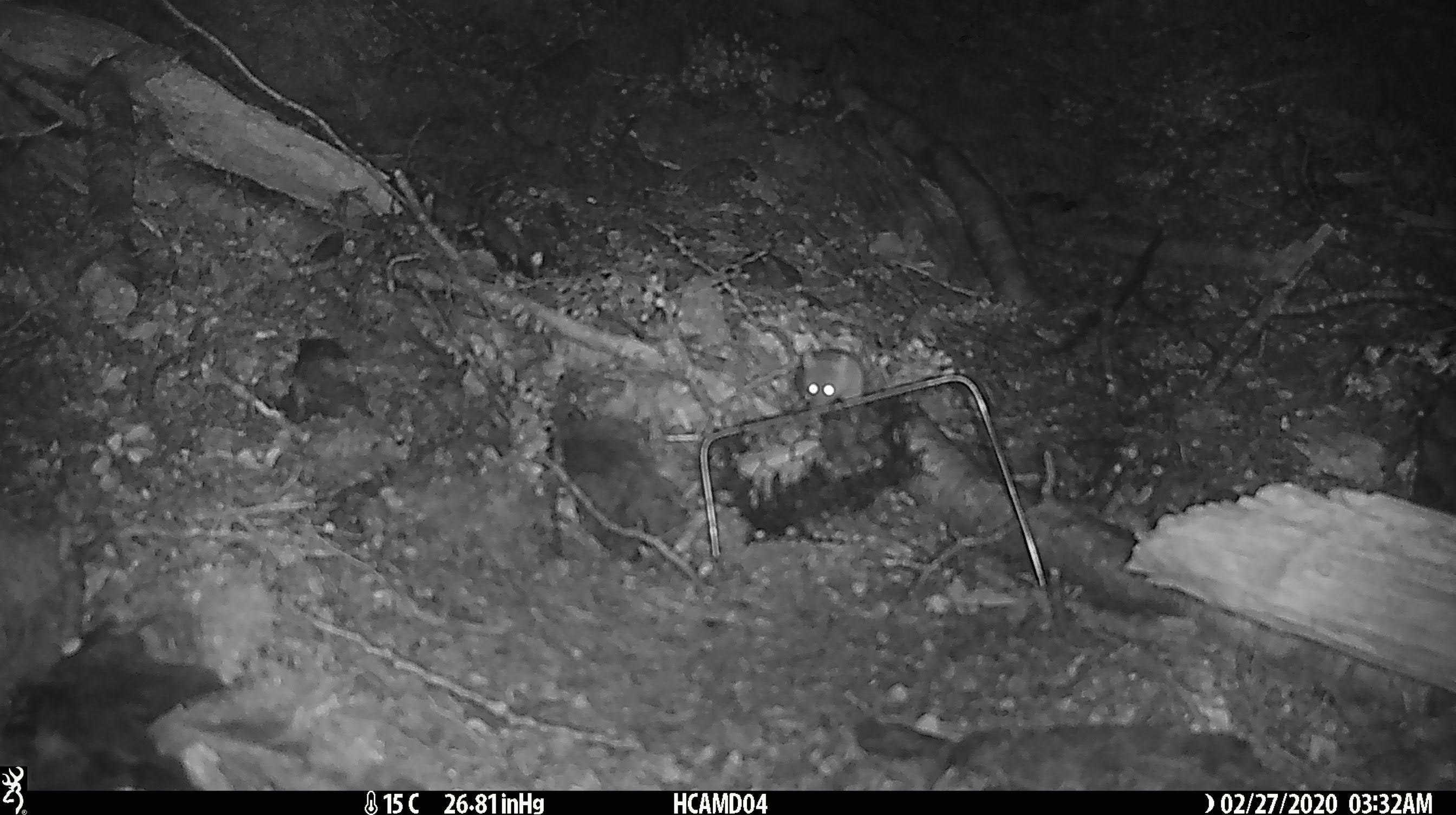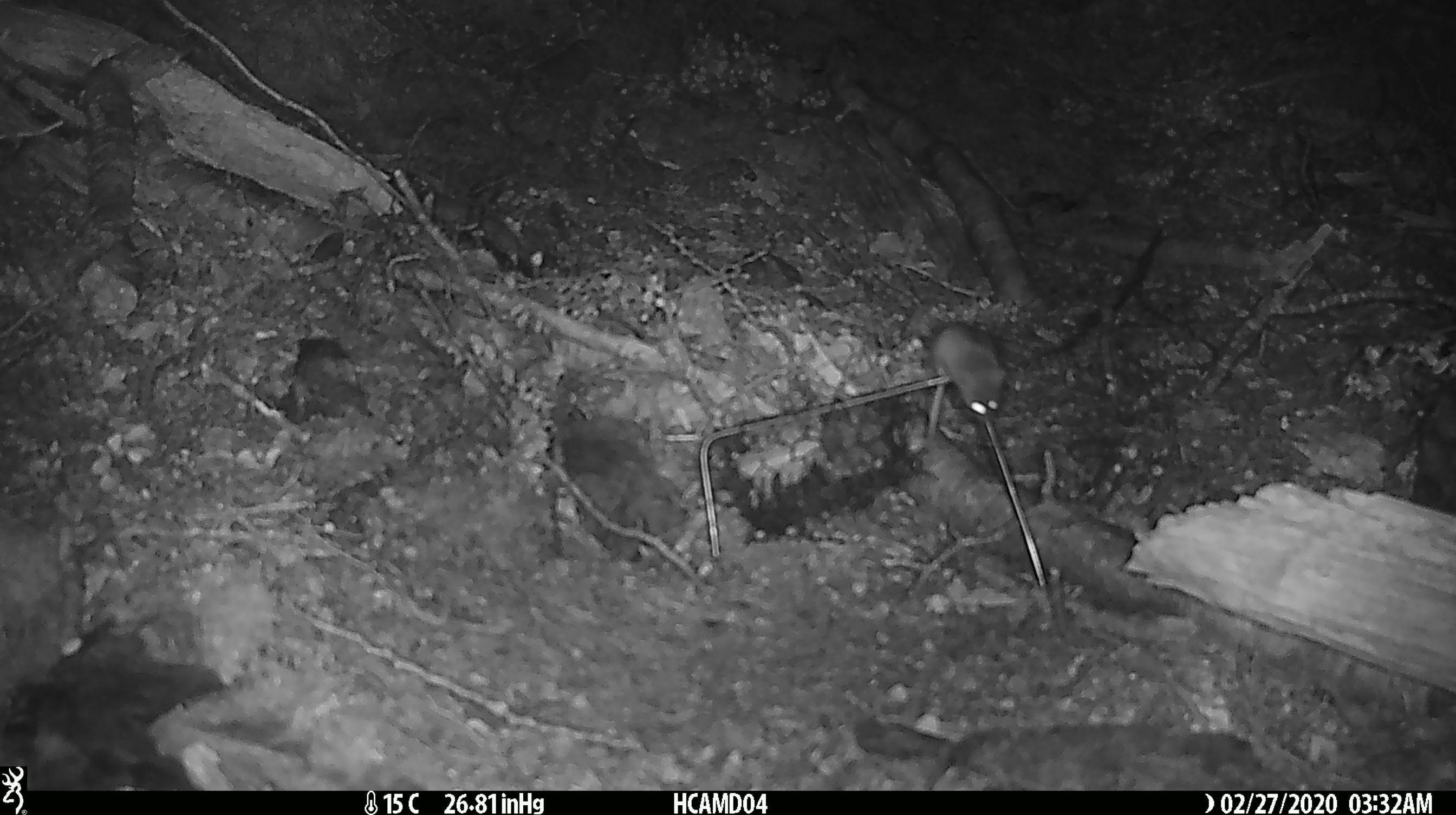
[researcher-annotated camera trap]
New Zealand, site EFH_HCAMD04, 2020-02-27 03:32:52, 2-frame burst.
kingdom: Animalia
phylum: Chordata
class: Mammalia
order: Rodentia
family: Muridae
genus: Mus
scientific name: Mus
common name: mouse